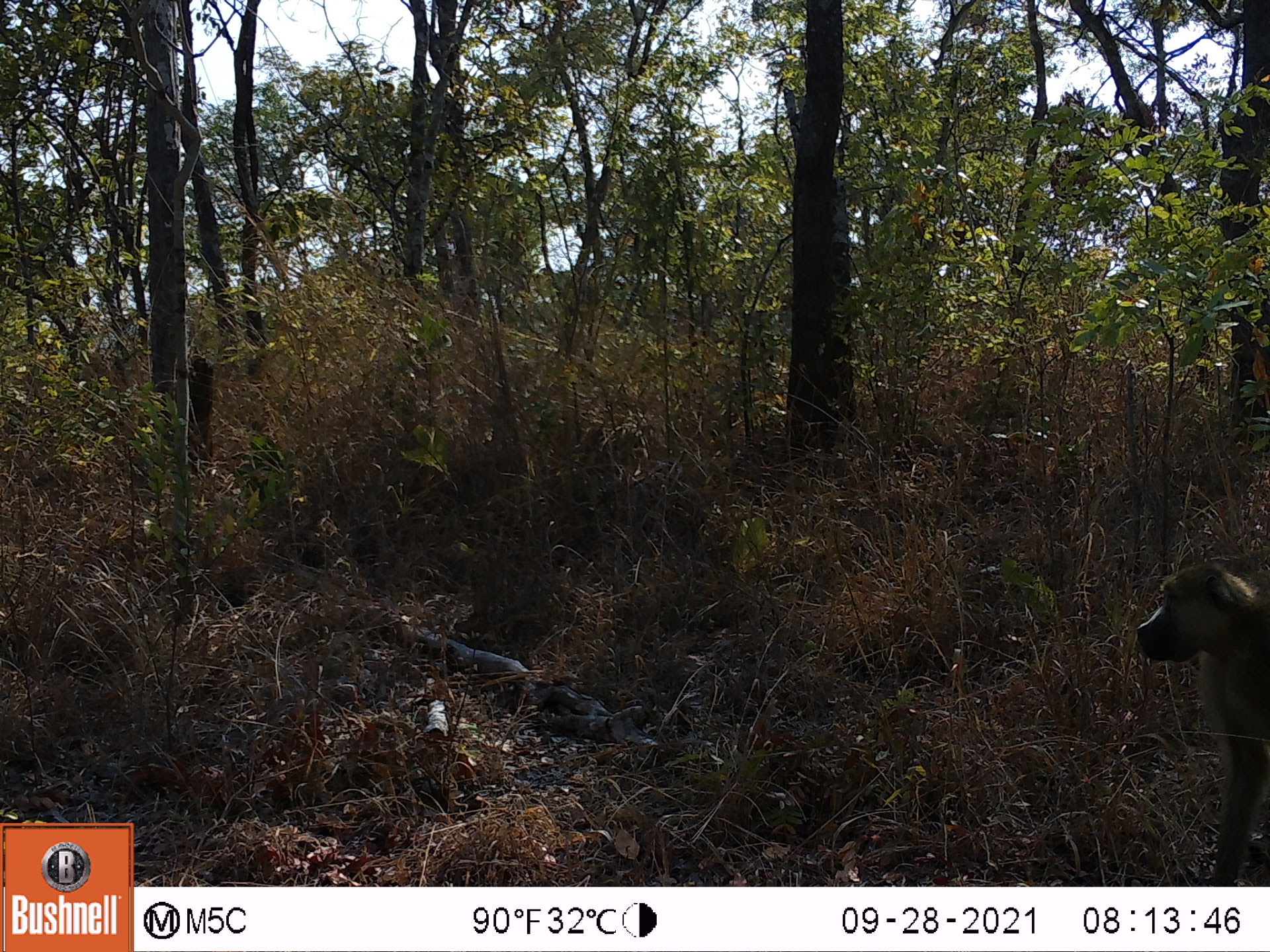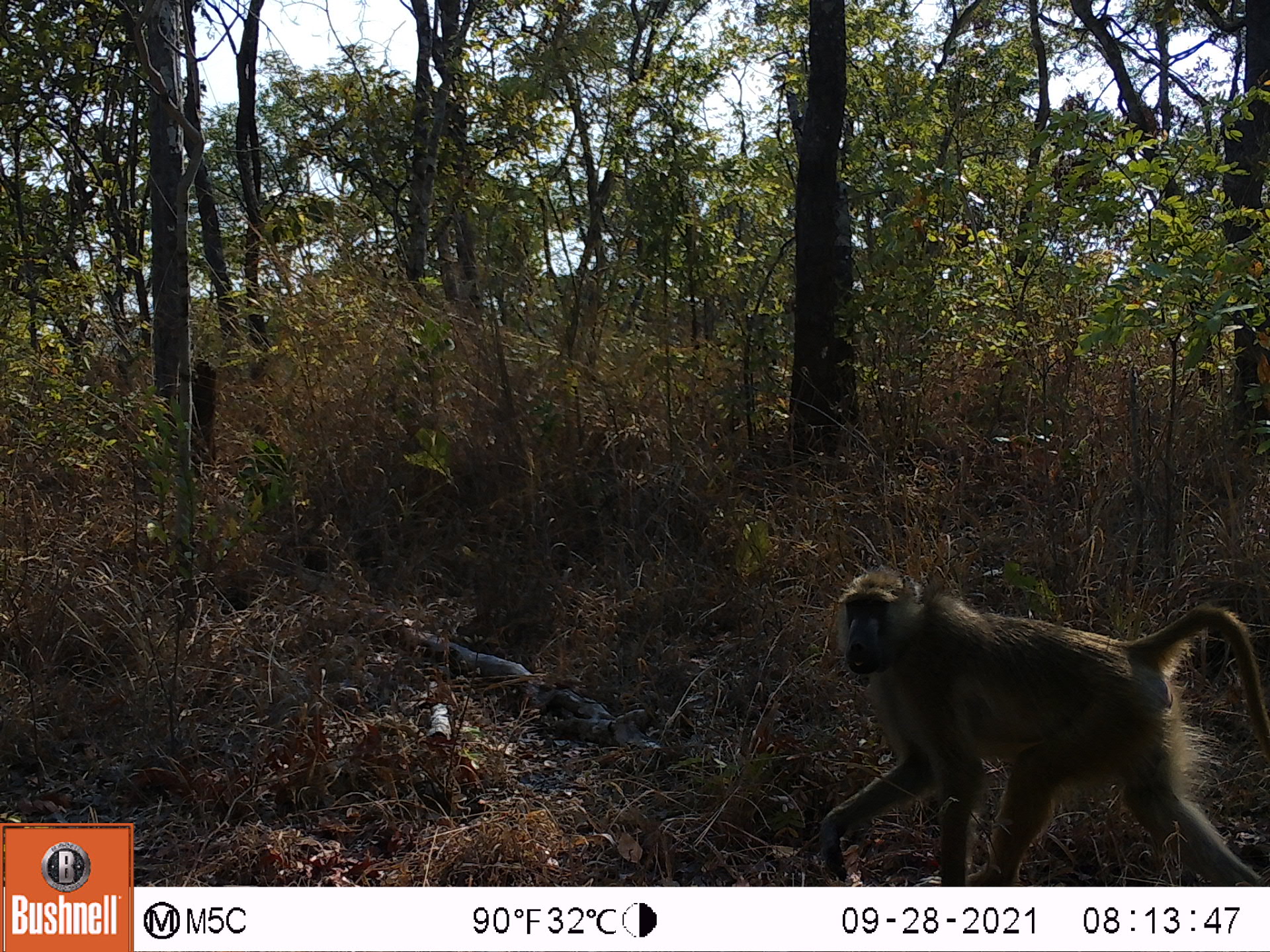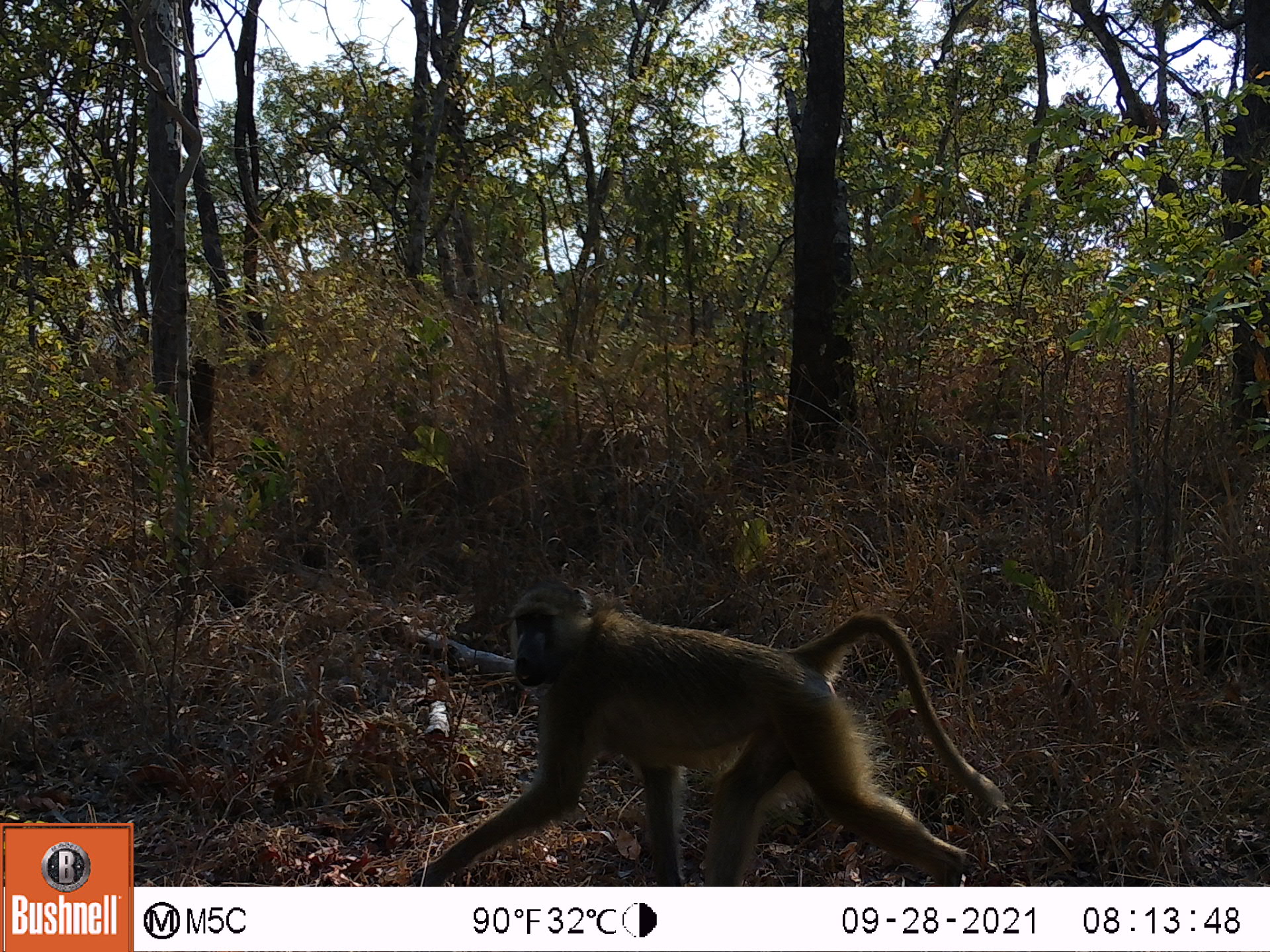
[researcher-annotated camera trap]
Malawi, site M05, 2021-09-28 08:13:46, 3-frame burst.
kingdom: Animalia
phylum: Chordata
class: Mammalia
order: Primates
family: Cercopithecidae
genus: Papio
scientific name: Papio cynocephalus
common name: yellow baboon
Yellow baboon (Papio cynocephalus), count 1.